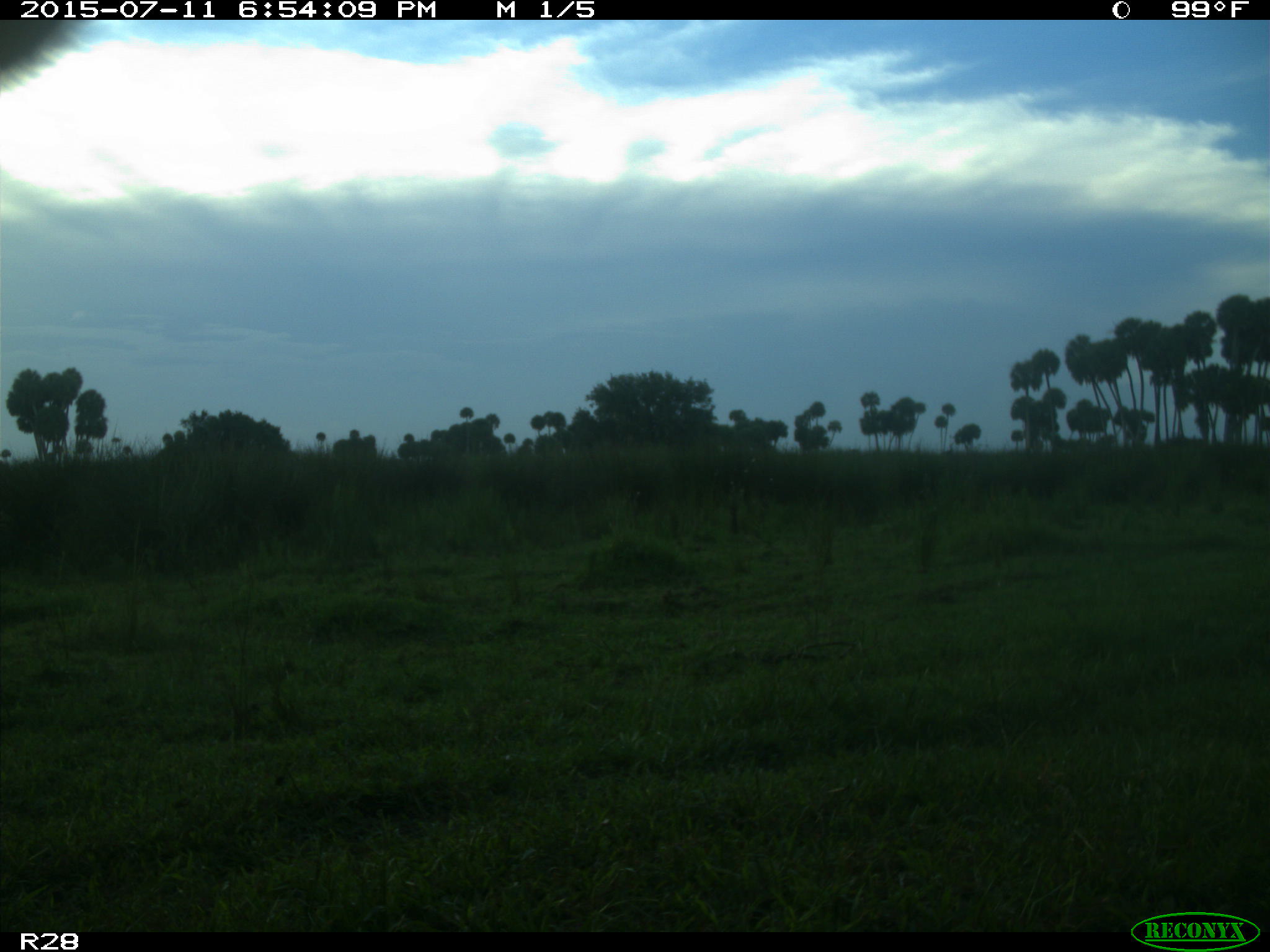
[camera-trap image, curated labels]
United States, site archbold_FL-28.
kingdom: Animalia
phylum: Chordata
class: Mammalia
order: Artiodactyla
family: Bovidae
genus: Bos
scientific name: Bos taurus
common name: domestic cow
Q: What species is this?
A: Bos taurus (domestic cow).